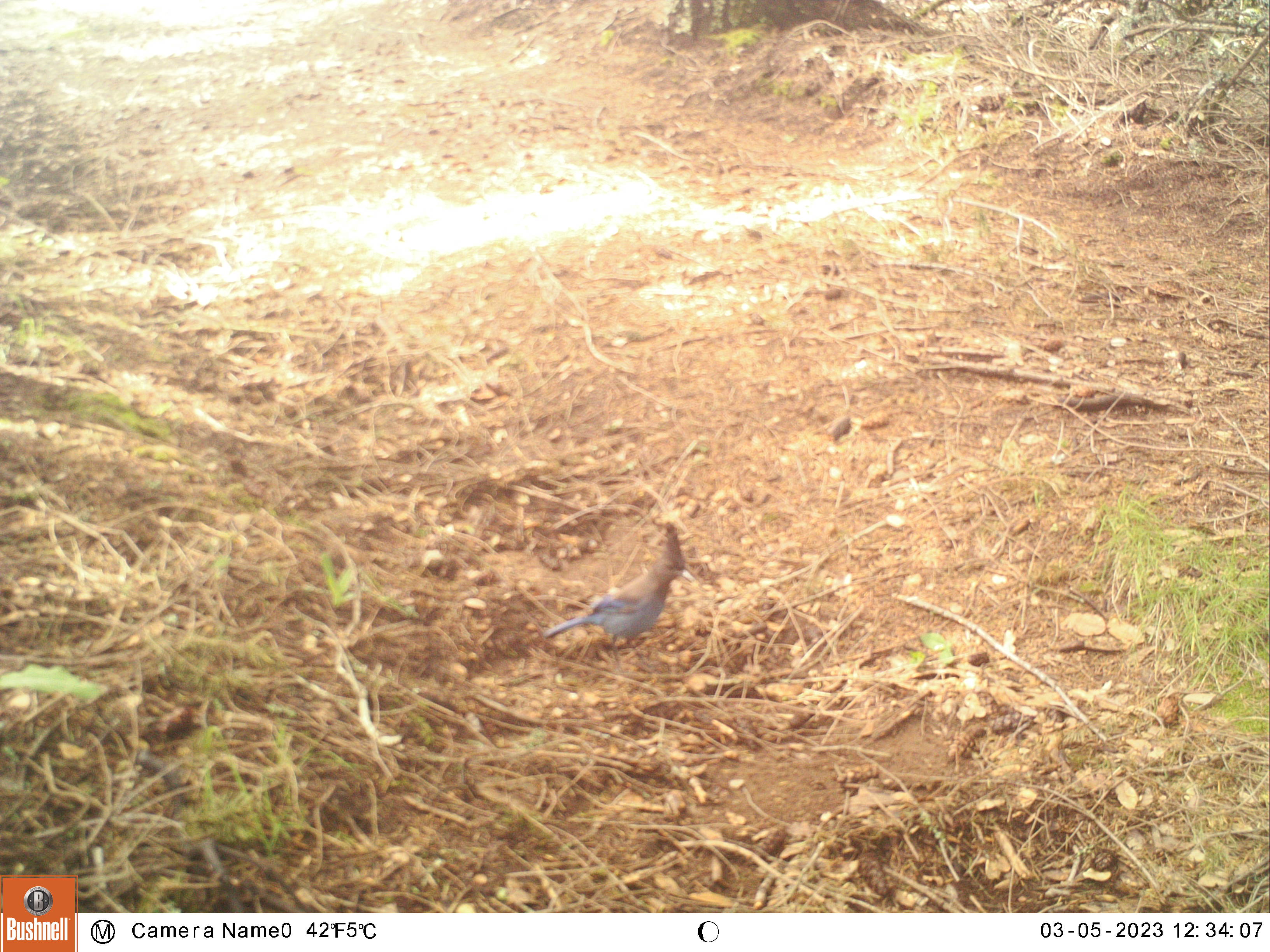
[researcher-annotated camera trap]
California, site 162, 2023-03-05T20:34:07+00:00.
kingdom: Animalia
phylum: Chordata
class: Aves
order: Passeriformes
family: Corvidae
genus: Cyanocitta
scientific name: Cyanocitta stelleri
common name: steller's jay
Steller's jay (Cyanocitta stelleri).